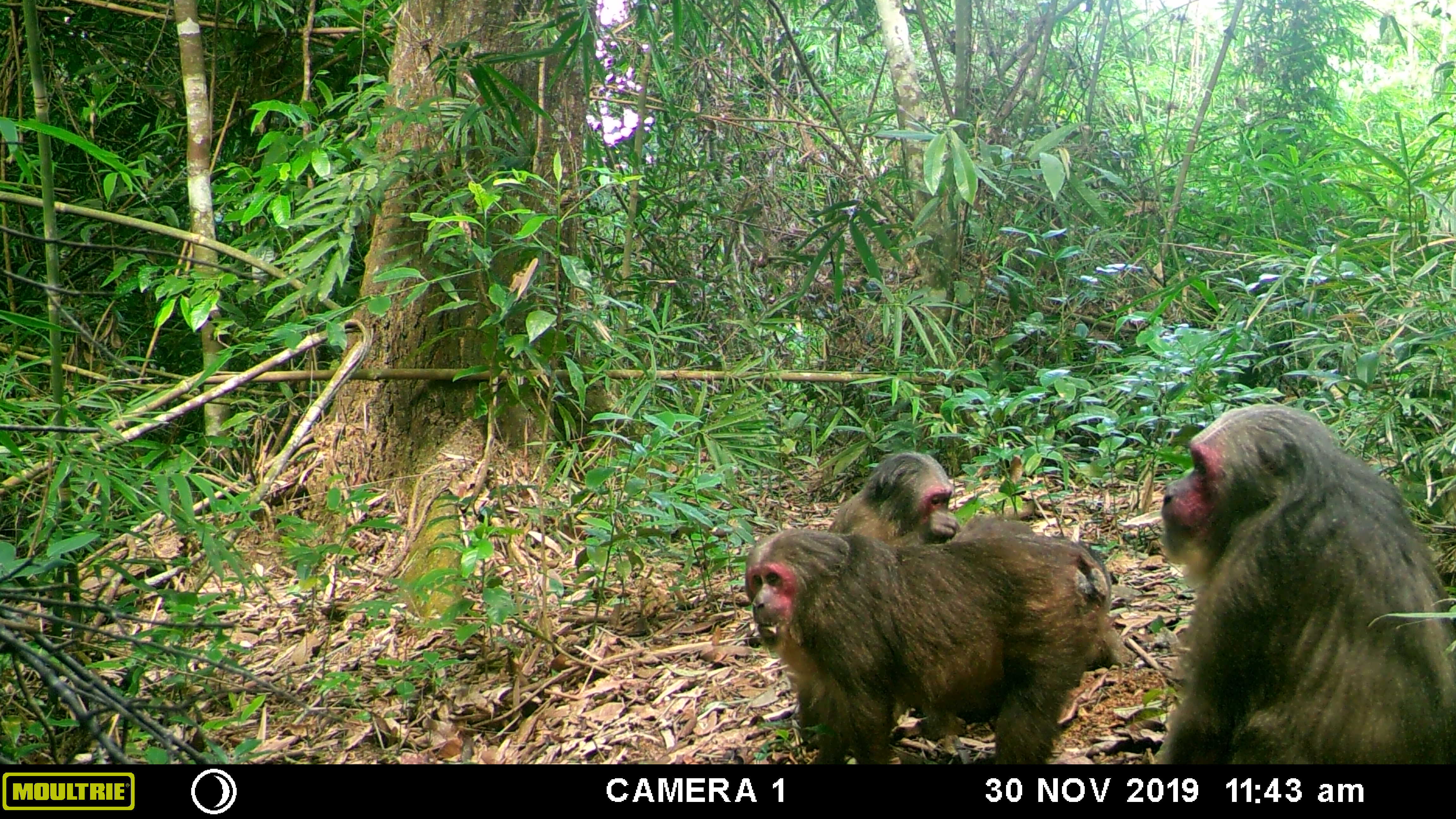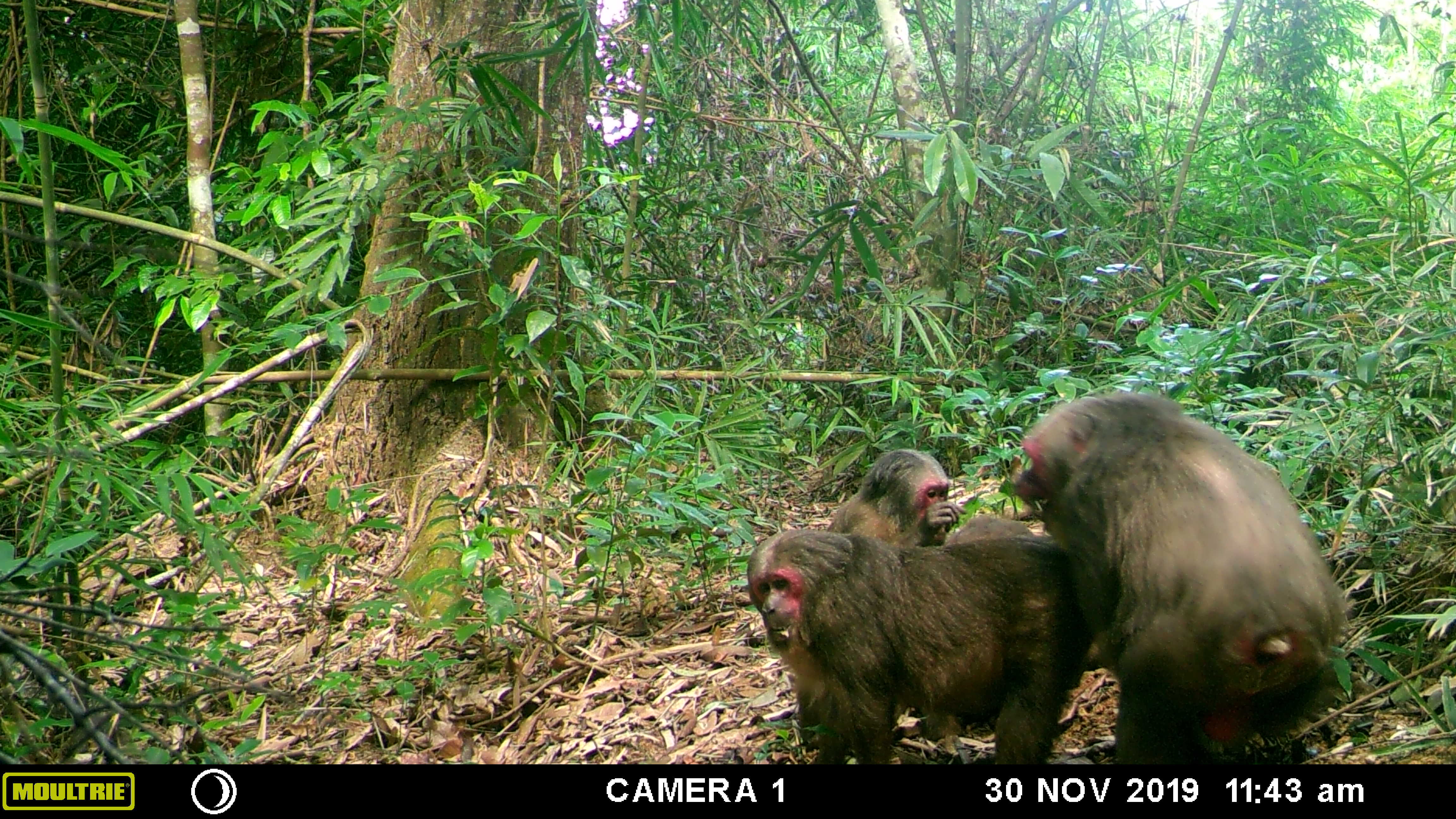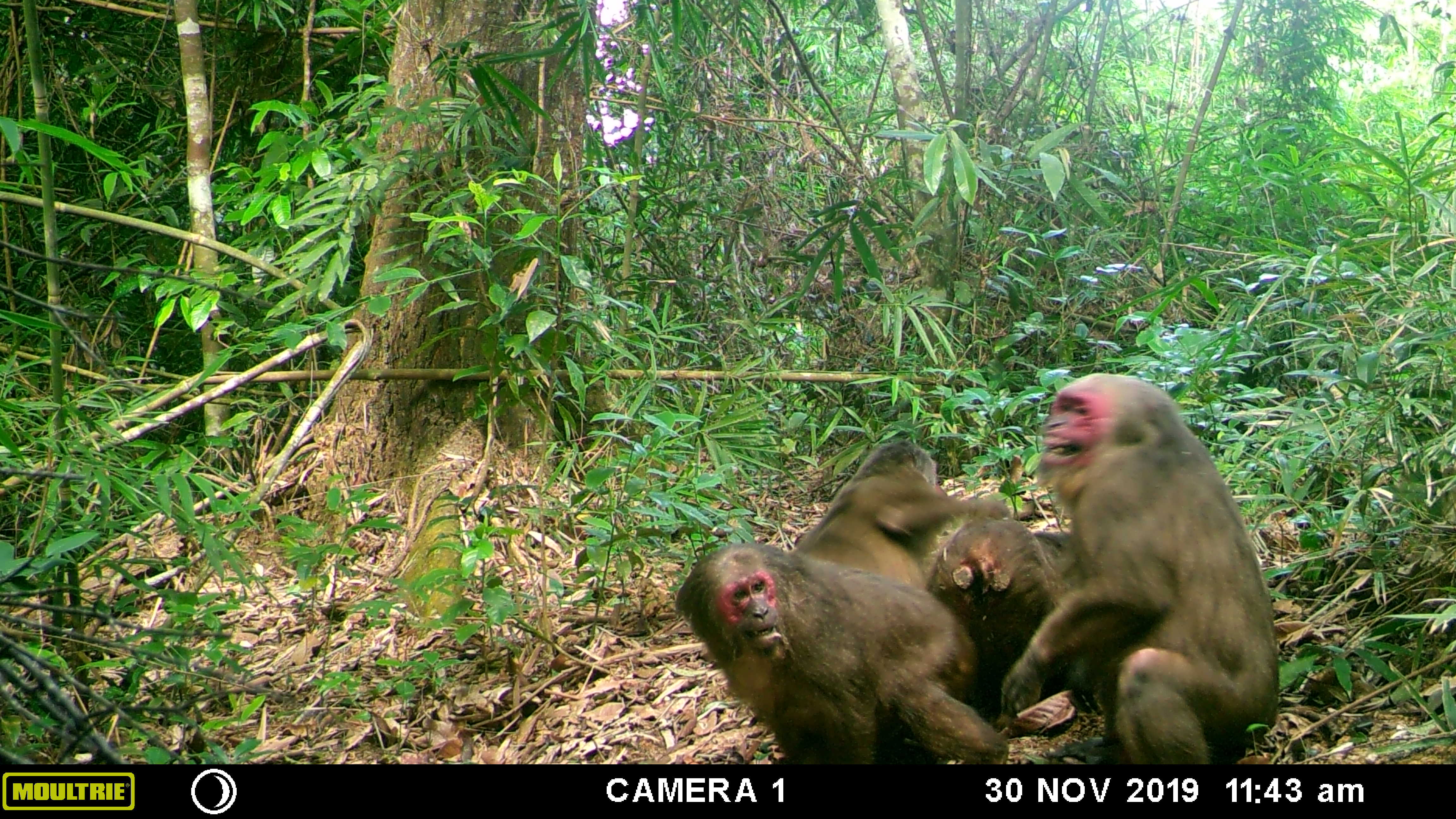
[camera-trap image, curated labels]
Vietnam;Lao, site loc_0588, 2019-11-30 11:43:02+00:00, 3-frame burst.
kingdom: Animalia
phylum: Chordata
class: Mammalia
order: Primates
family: Cercopithecidae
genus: Macaca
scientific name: Macaca arctoides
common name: stump-tailed macaque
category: stump tailed macaque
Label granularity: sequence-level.